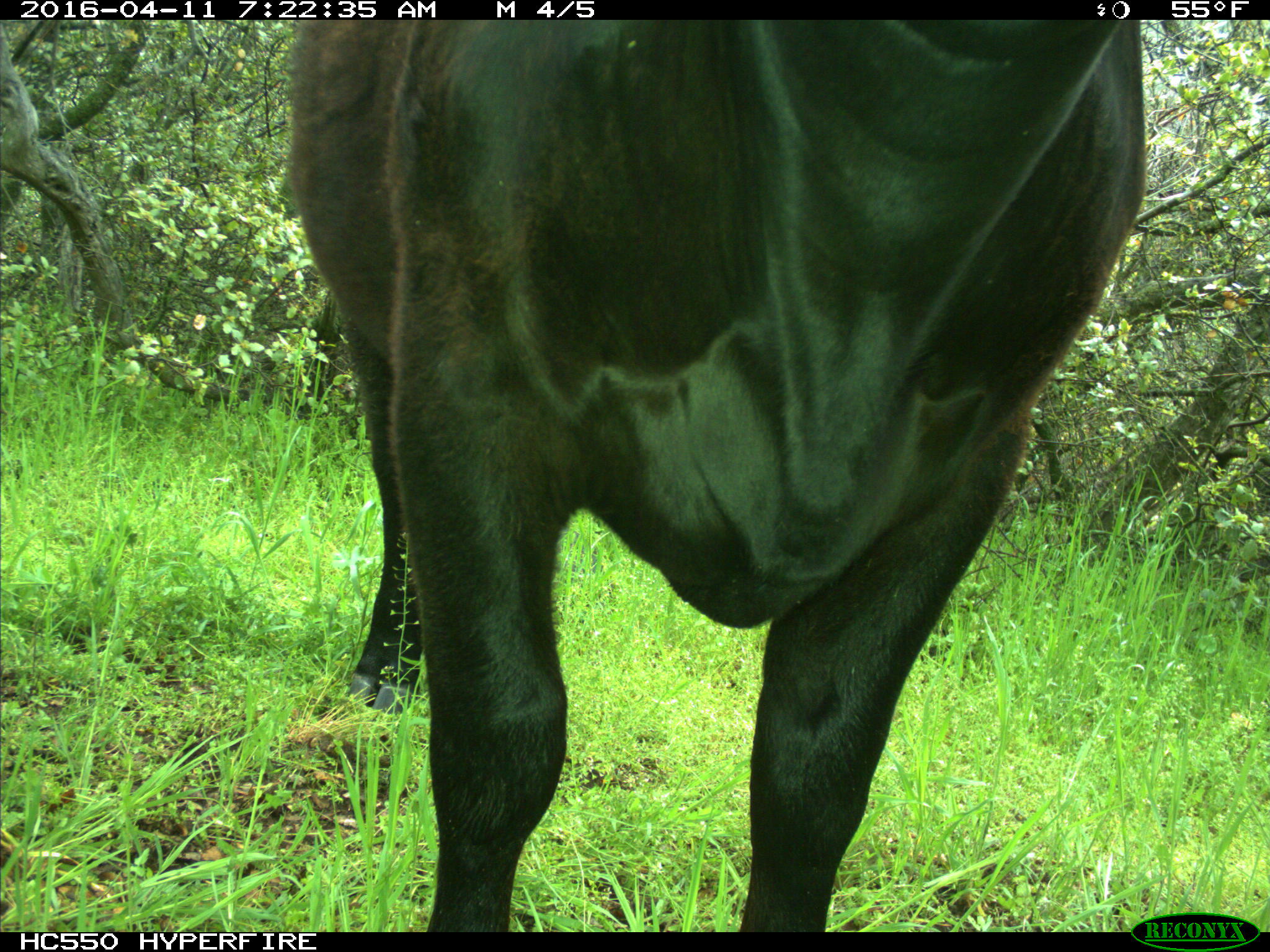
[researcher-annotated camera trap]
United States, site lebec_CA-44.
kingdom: Animalia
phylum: Chordata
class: Mammalia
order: Artiodactyla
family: Bovidae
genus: Bos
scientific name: Bos taurus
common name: domestic cow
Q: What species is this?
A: Bos taurus (domestic cow).